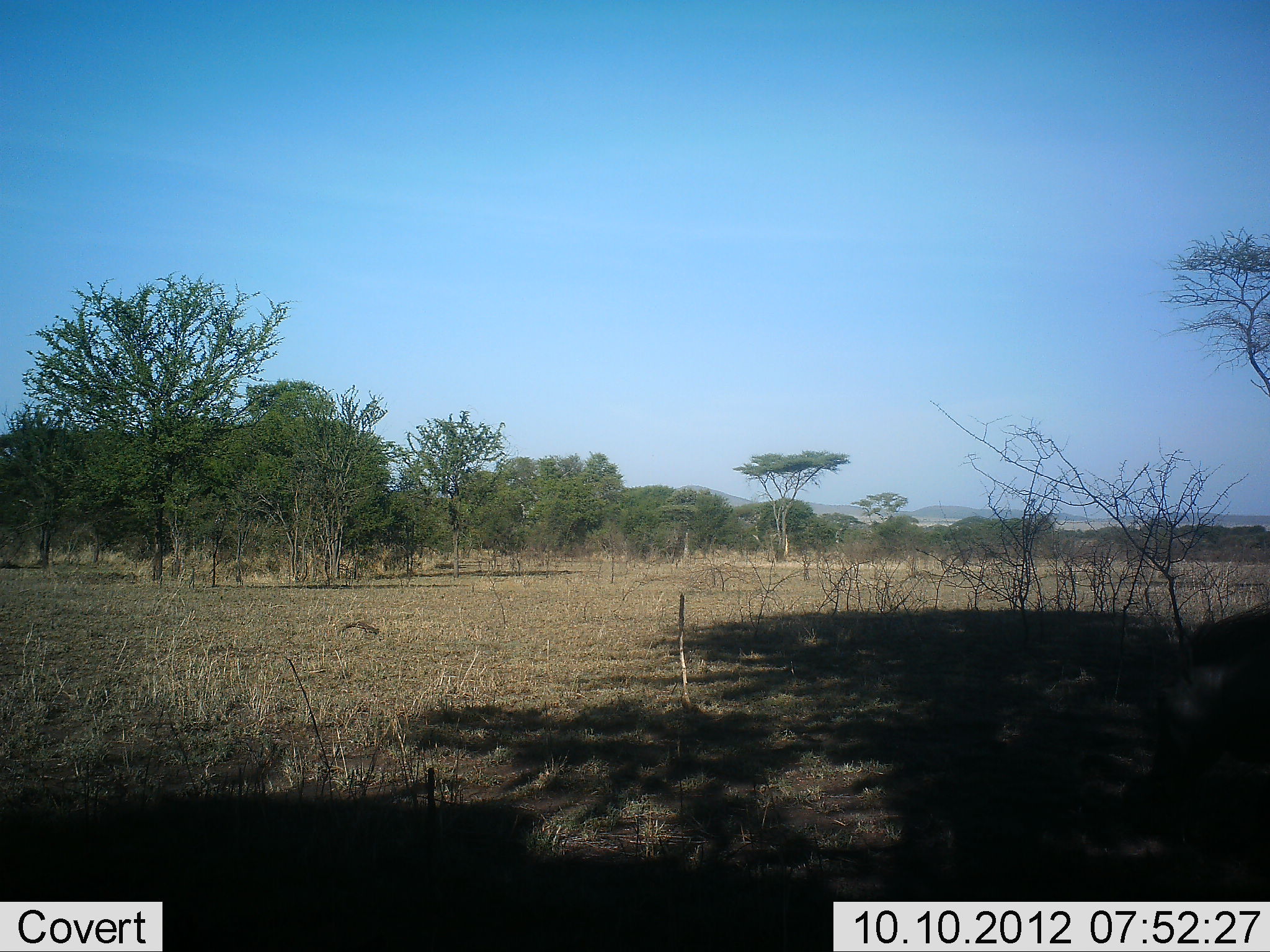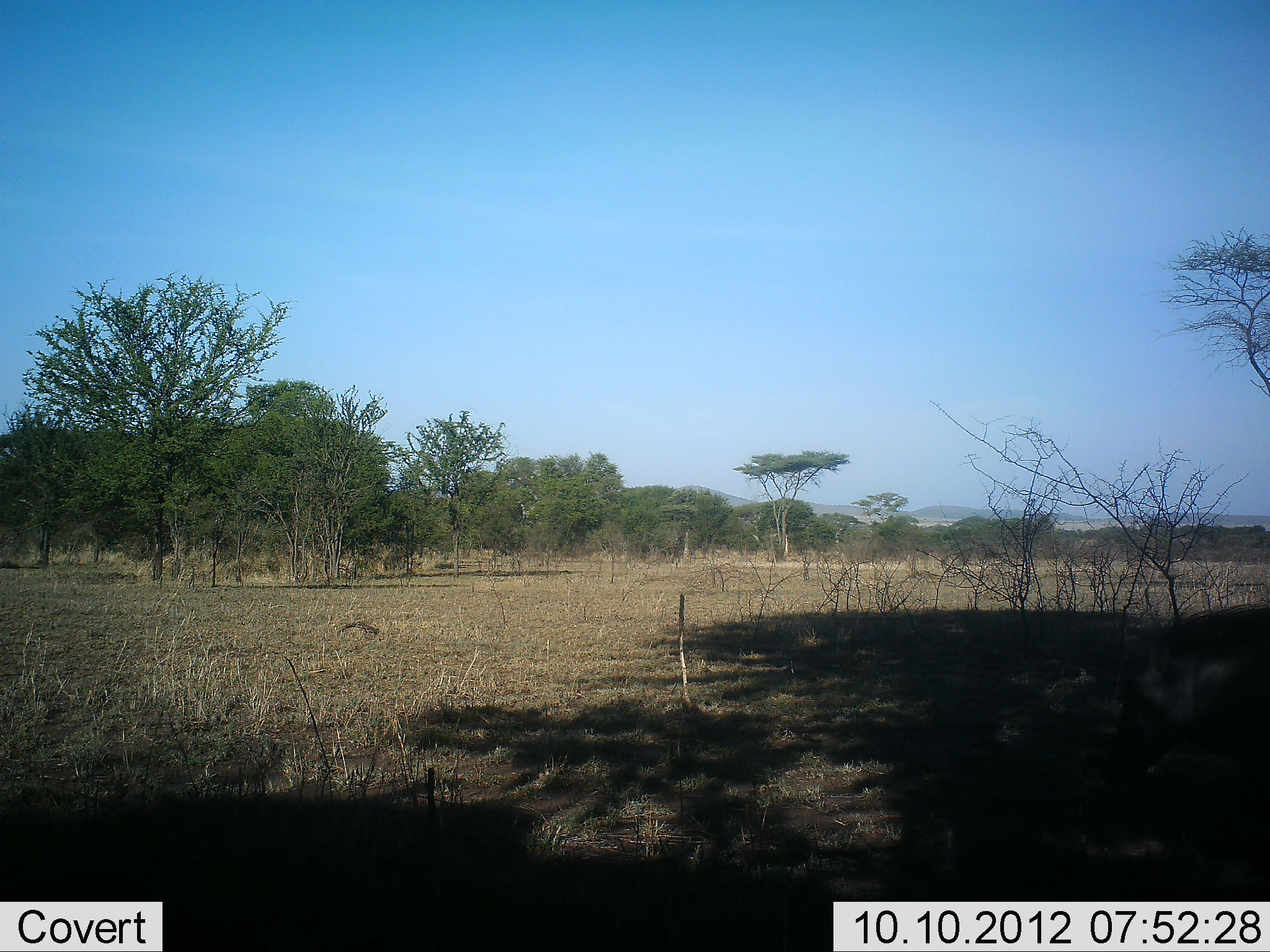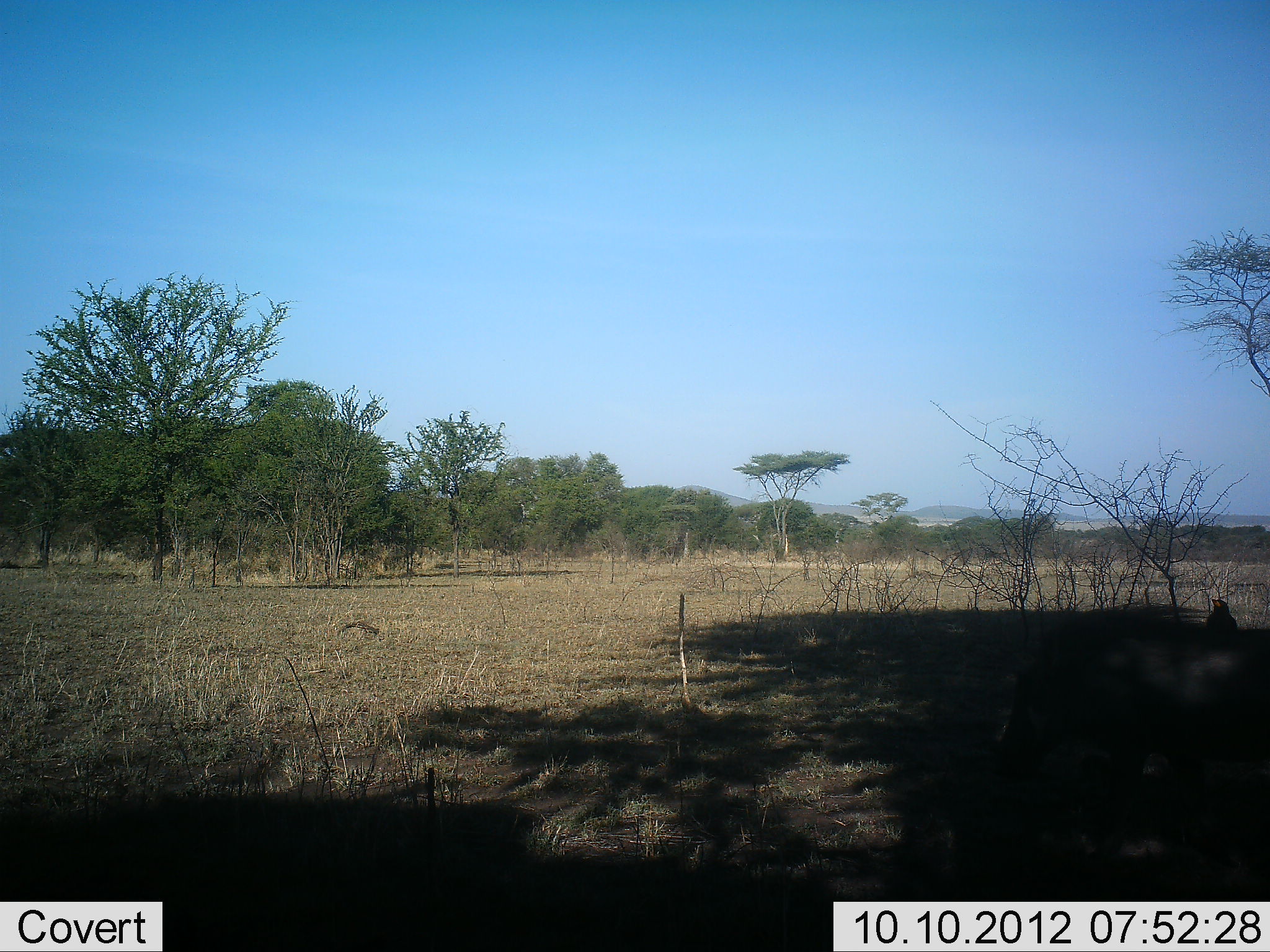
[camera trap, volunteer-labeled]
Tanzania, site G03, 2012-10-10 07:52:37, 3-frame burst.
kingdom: Animalia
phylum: Chordata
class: Mammalia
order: Artiodactyla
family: Suidae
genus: Phacochoerus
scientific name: Phacochoerus africanus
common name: warthog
Warthog (Phacochoerus africanus), count 1. Behavior (volunteer vote fractions): standing 0%, resting 0%, moving 90%, interacting 0%. Young present (vote fraction): 0%. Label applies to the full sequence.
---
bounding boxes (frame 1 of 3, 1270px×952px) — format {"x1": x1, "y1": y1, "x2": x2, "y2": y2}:
animal: {"x1": 1160, "y1": 601, "x2": 1270, "y2": 901}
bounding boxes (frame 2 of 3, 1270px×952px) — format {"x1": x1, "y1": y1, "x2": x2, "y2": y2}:
animal: {"x1": 1116, "y1": 597, "x2": 1270, "y2": 816}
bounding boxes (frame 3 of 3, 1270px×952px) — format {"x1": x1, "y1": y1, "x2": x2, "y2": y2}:
animal: {"x1": 989, "y1": 610, "x2": 1270, "y2": 902}; {"x1": 1202, "y1": 599, "x2": 1240, "y2": 629}